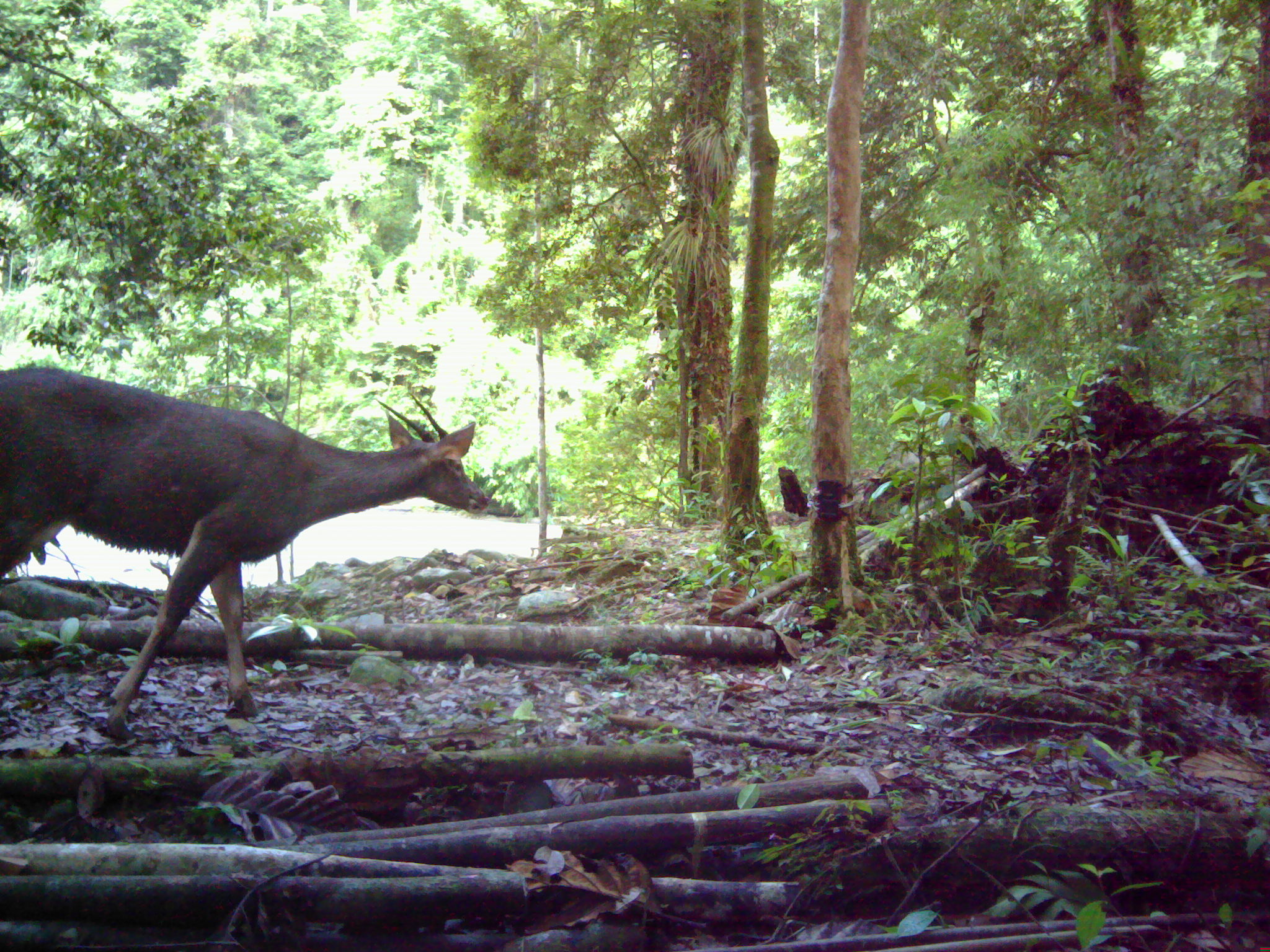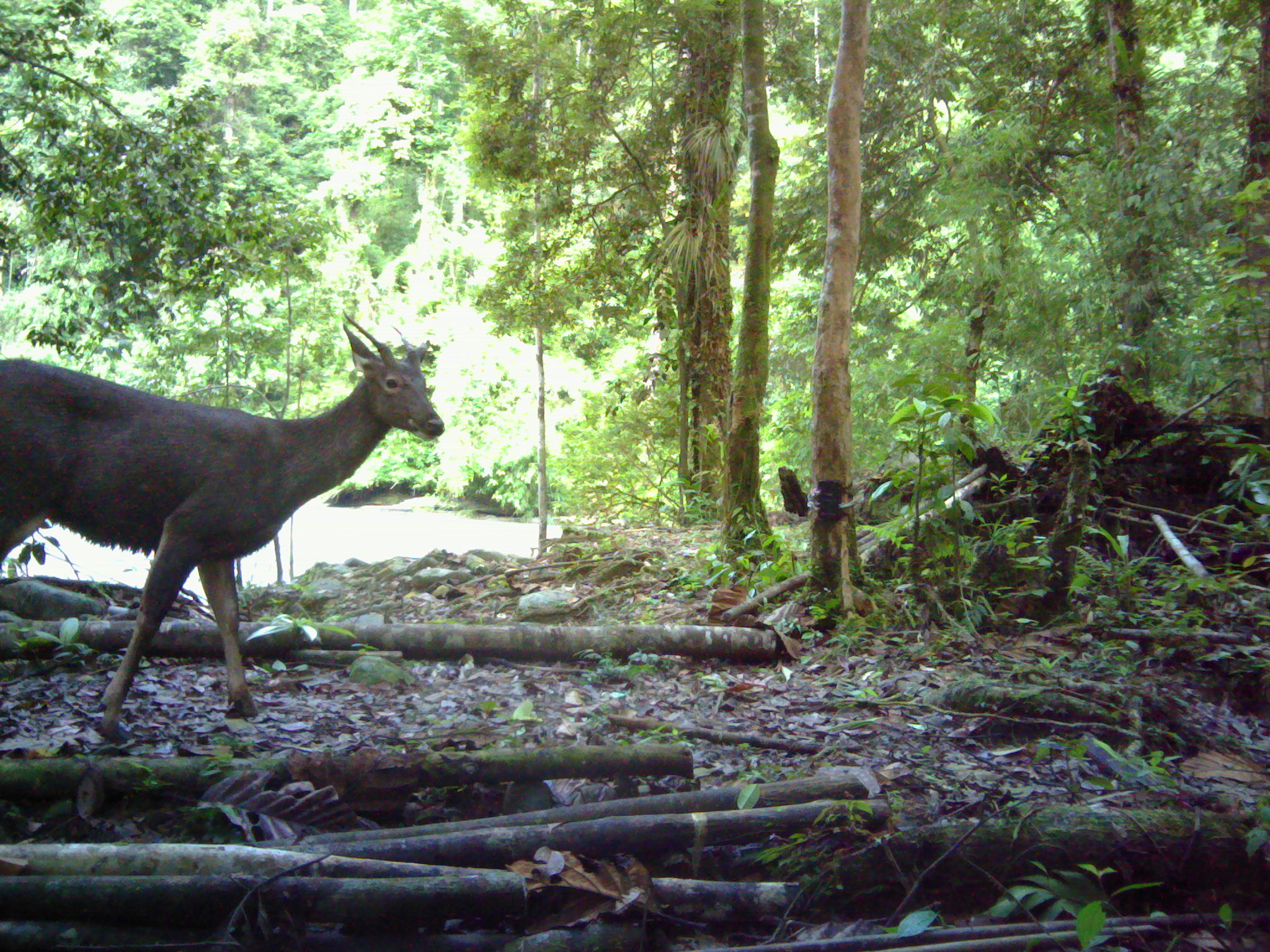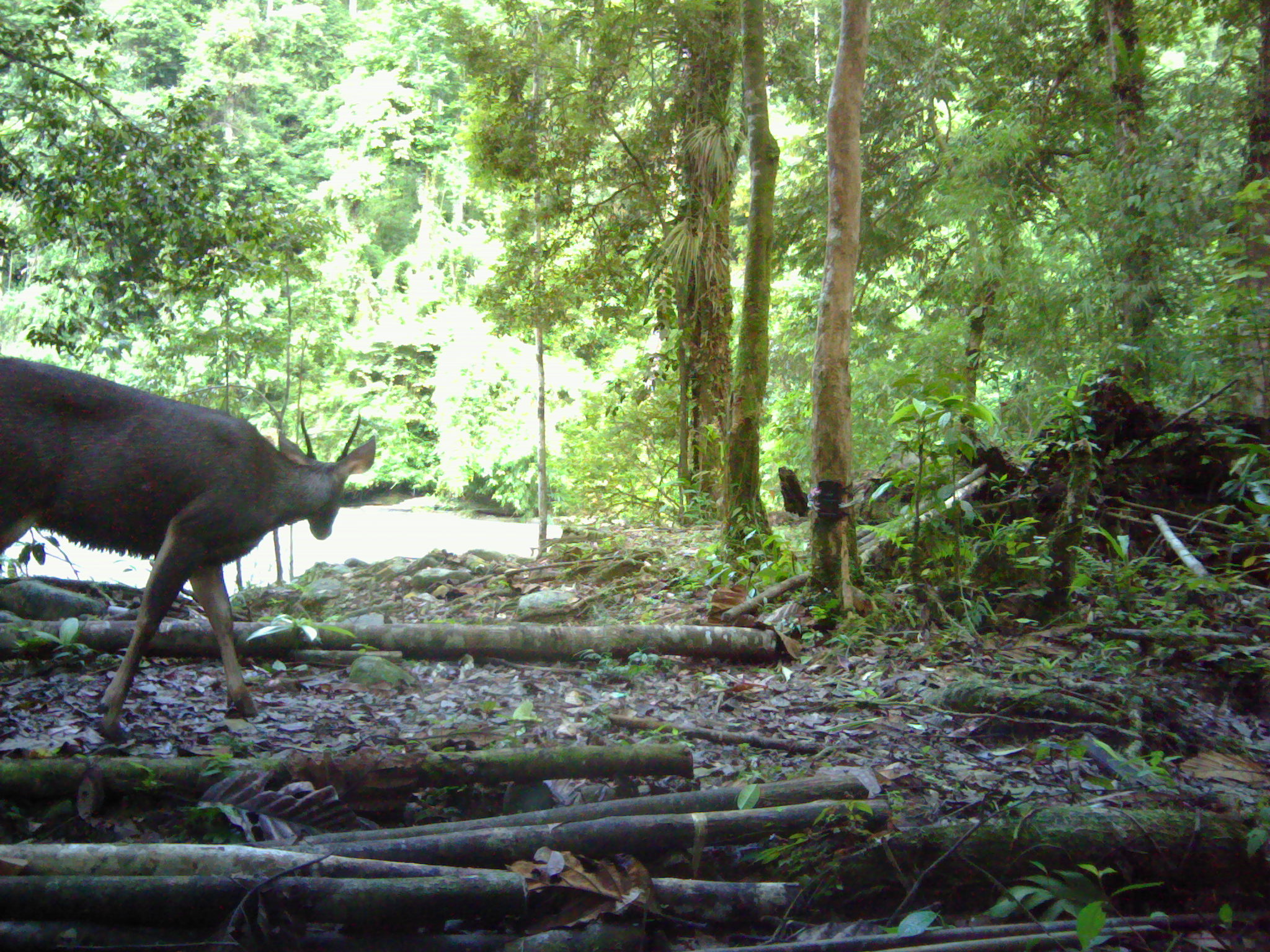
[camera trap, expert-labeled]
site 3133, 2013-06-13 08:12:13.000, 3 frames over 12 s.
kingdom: Animalia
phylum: Chordata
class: Mammalia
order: Artiodactyla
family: Cervidae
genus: Rusa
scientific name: Rusa unicolor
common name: sambar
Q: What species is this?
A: Rusa unicolor (sambar).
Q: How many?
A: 1.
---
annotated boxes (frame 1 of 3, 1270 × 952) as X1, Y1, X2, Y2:
rusa unicolor: 0, 363, 490, 740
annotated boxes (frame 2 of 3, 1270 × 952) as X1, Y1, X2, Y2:
rusa unicolor: 0, 308, 443, 742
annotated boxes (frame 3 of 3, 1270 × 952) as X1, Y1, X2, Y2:
rusa unicolor: 0, 342, 379, 742